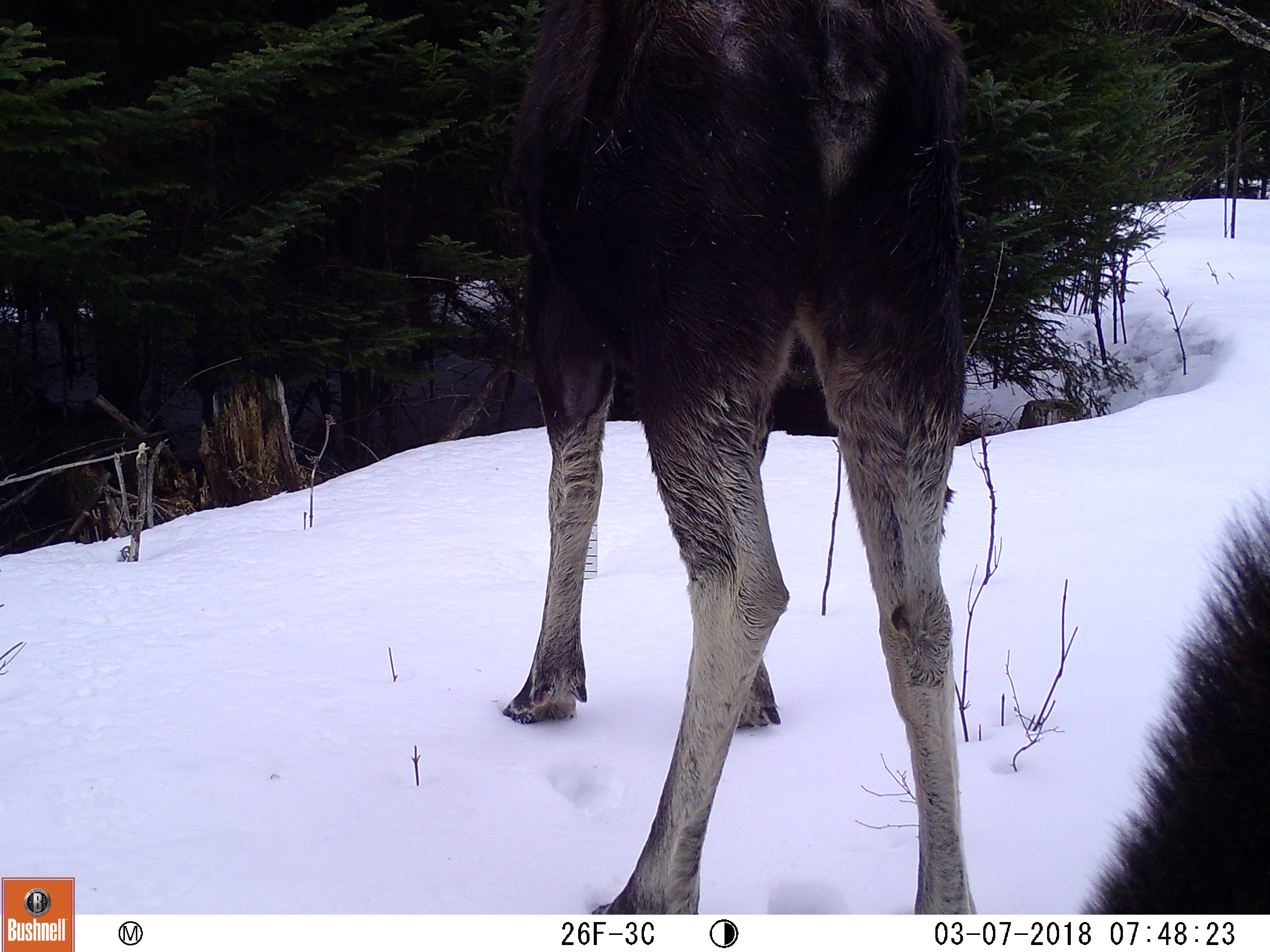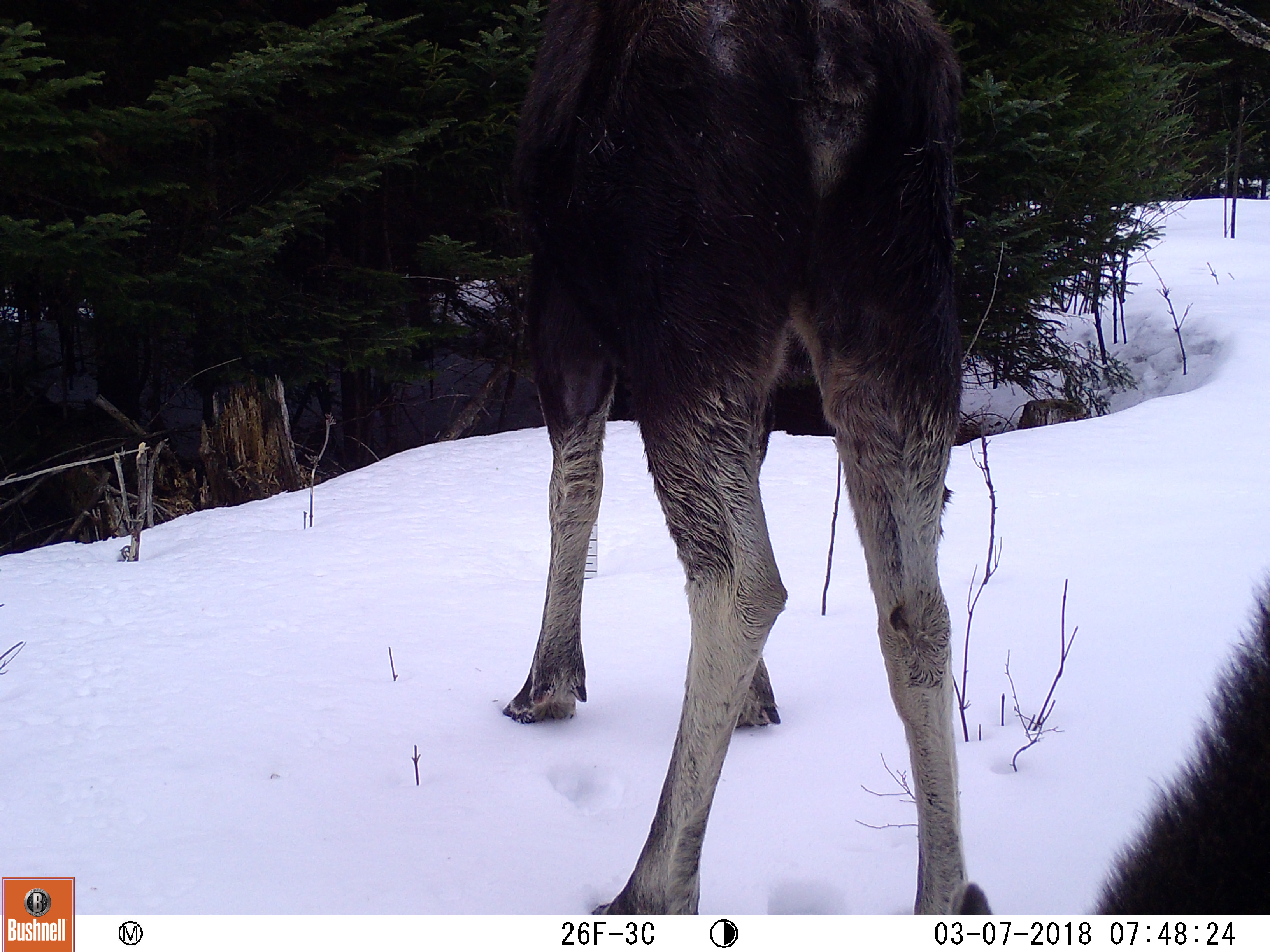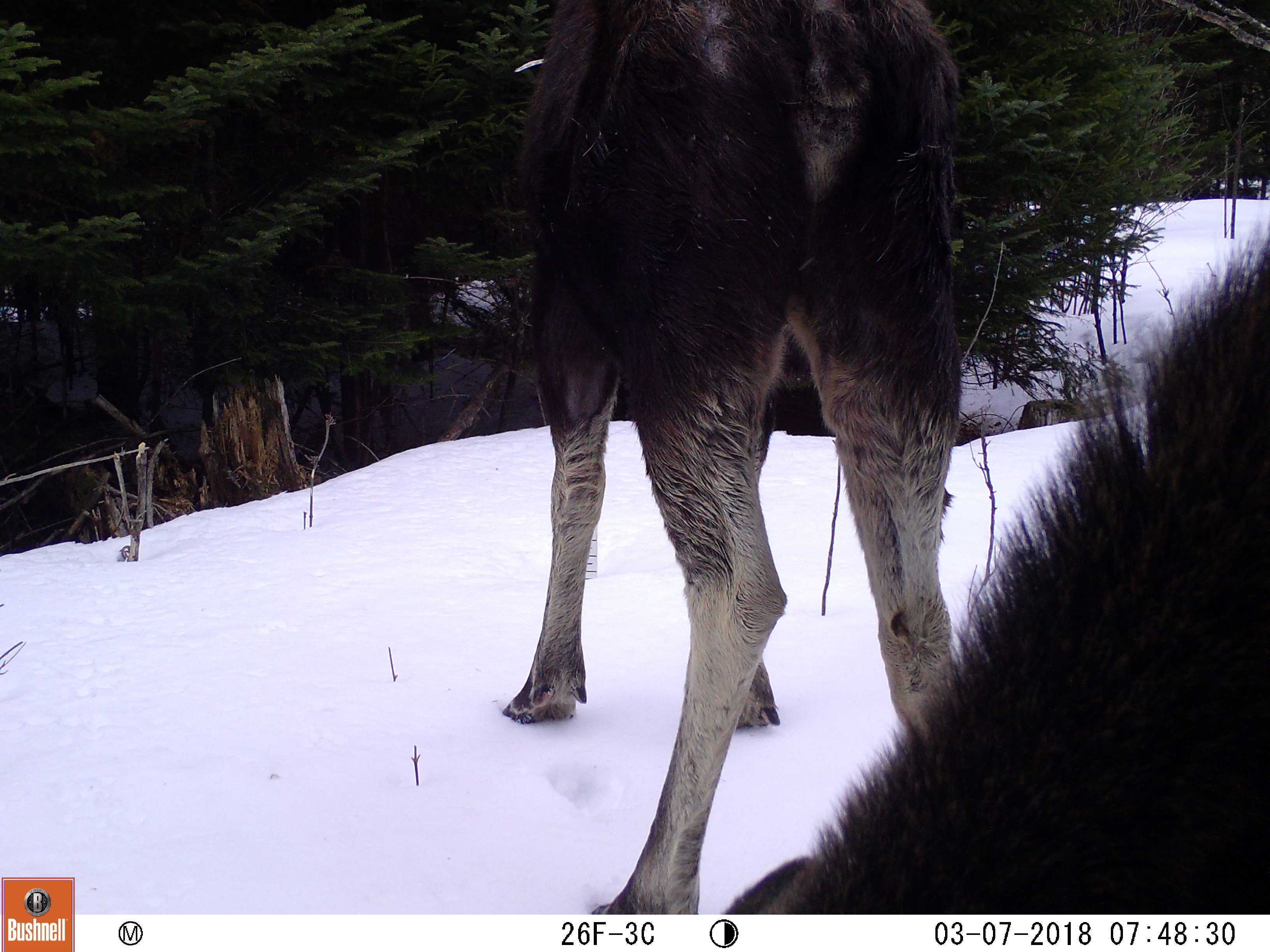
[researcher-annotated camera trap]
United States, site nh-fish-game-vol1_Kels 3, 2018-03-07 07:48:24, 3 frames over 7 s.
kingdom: Animalia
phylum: Chordata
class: Mammalia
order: Artiodactyla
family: Cervidae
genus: Alces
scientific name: Alces alces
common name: moose